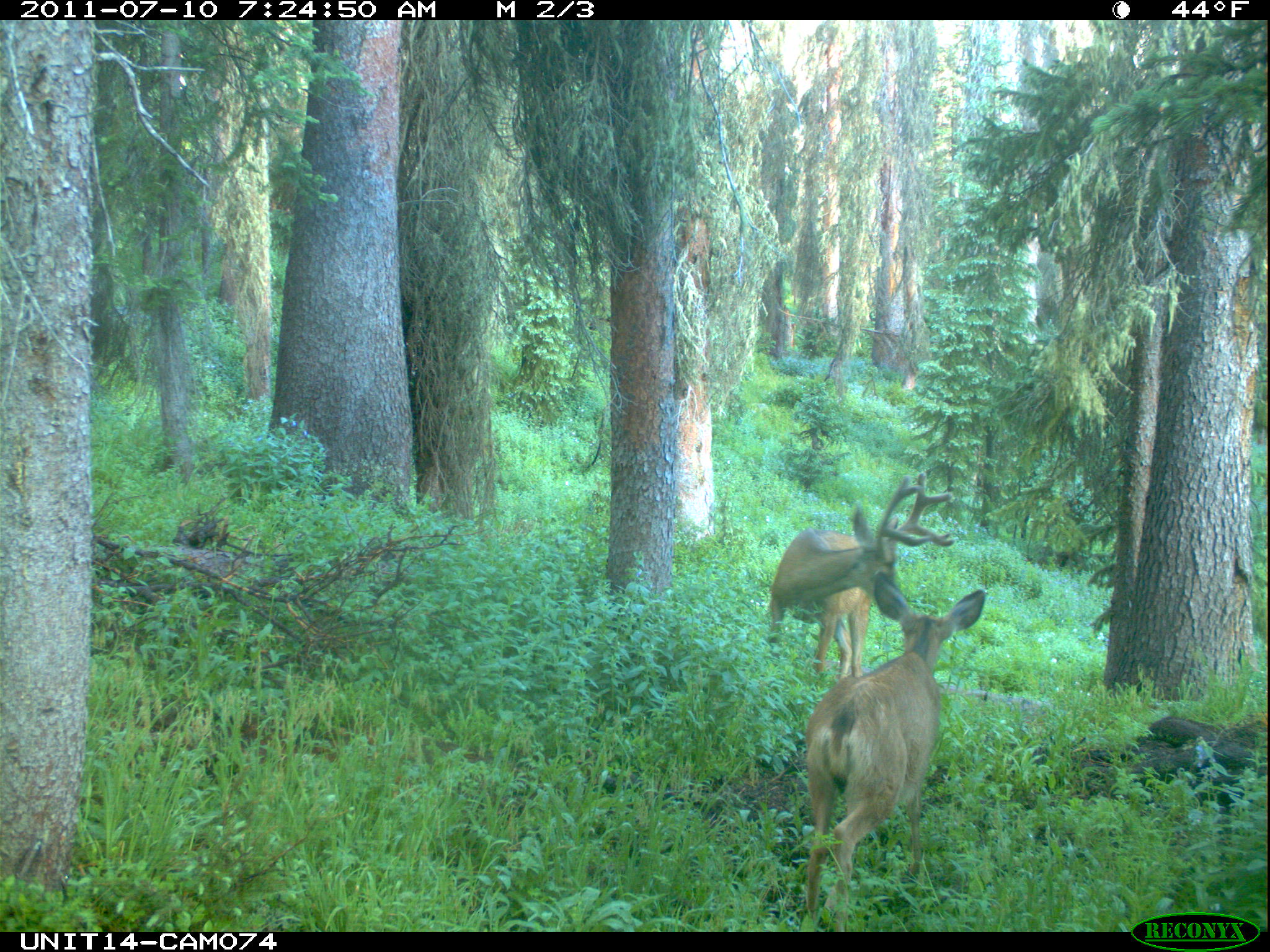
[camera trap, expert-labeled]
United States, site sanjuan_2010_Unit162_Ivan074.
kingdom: Animalia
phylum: Chordata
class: Mammalia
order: Artiodactyla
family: Cervidae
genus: Odocoileus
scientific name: Odocoileus hemionus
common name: mule deer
Odocoileus hemionus (mule deer).